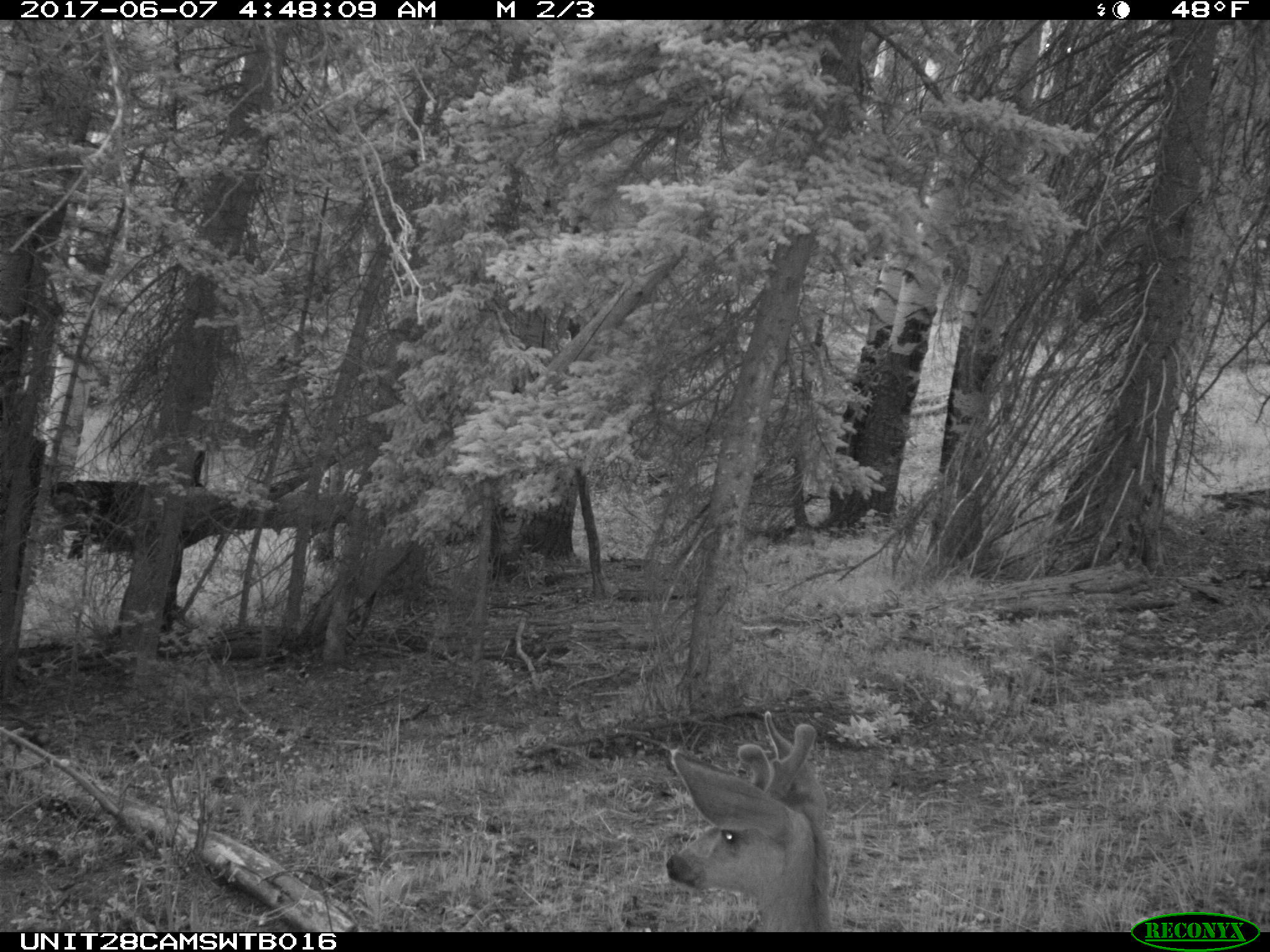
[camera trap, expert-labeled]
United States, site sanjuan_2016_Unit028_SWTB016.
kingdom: Animalia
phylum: Chordata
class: Mammalia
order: Artiodactyla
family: Cervidae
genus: Odocoileus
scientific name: Odocoileus hemionus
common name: mule deer